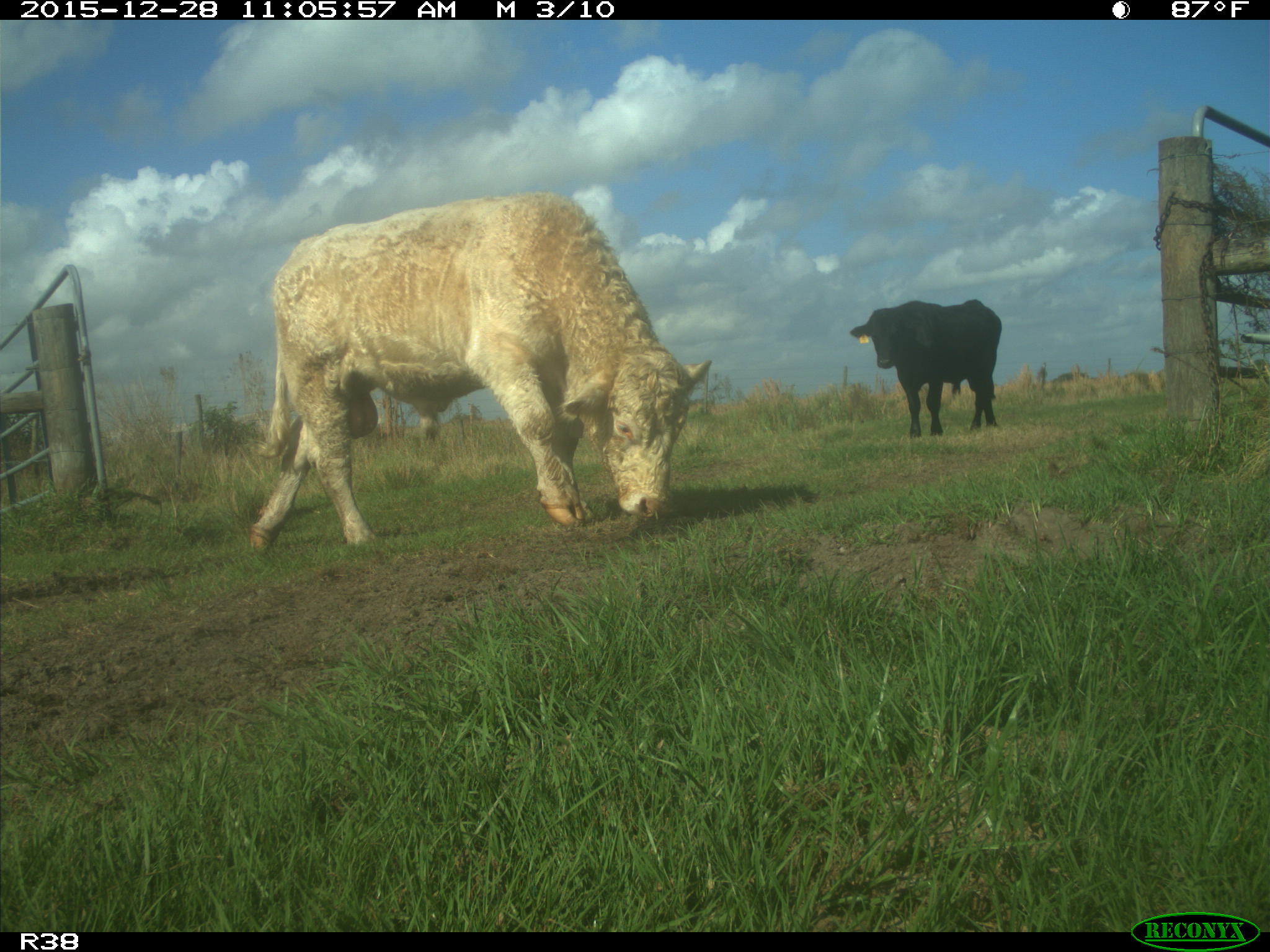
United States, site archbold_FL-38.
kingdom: Animalia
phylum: Chordata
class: Mammalia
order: Artiodactyla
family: Bovidae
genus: Bos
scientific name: Bos taurus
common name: domestic cow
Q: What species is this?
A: Bos taurus (domestic cow).